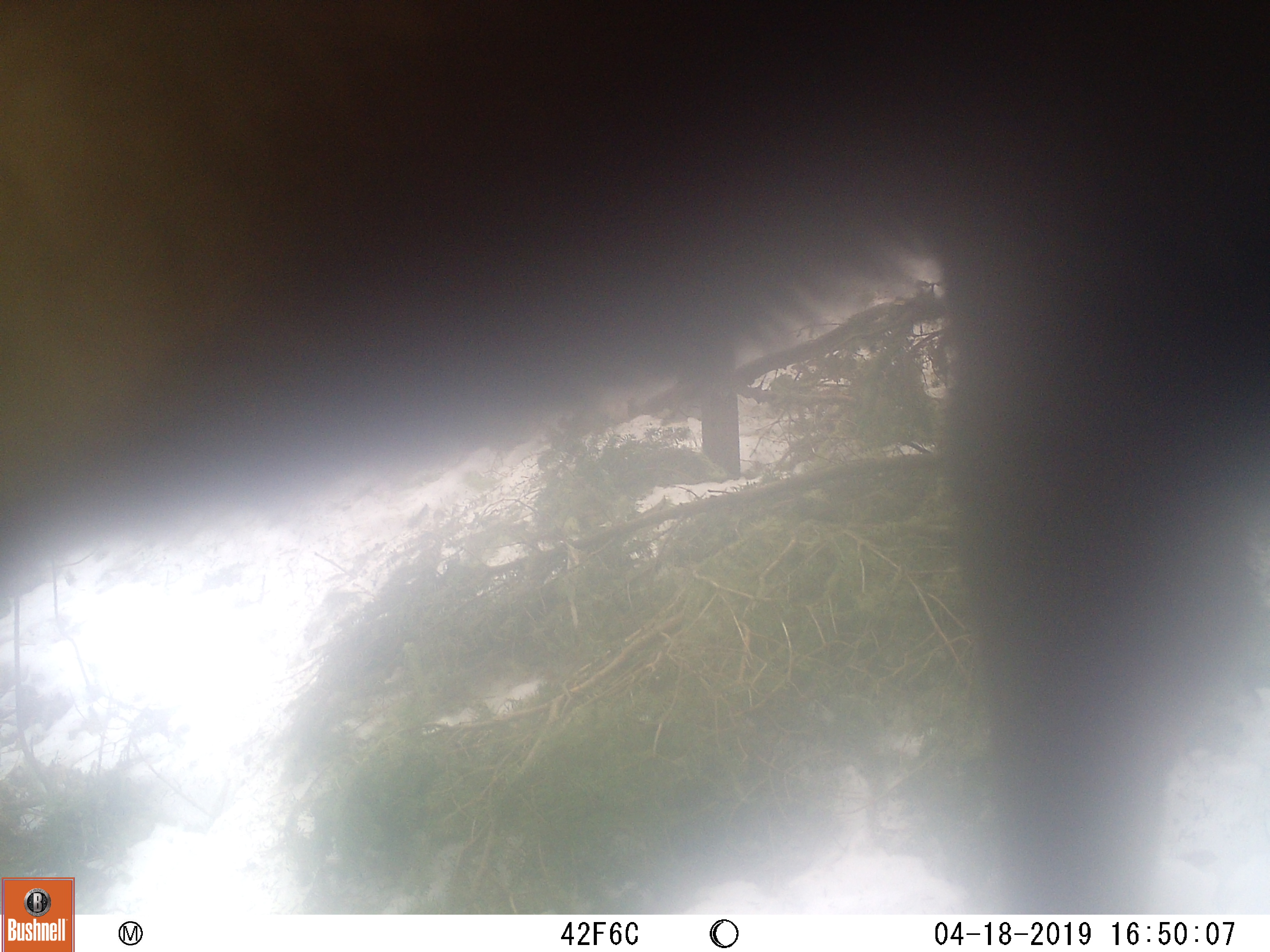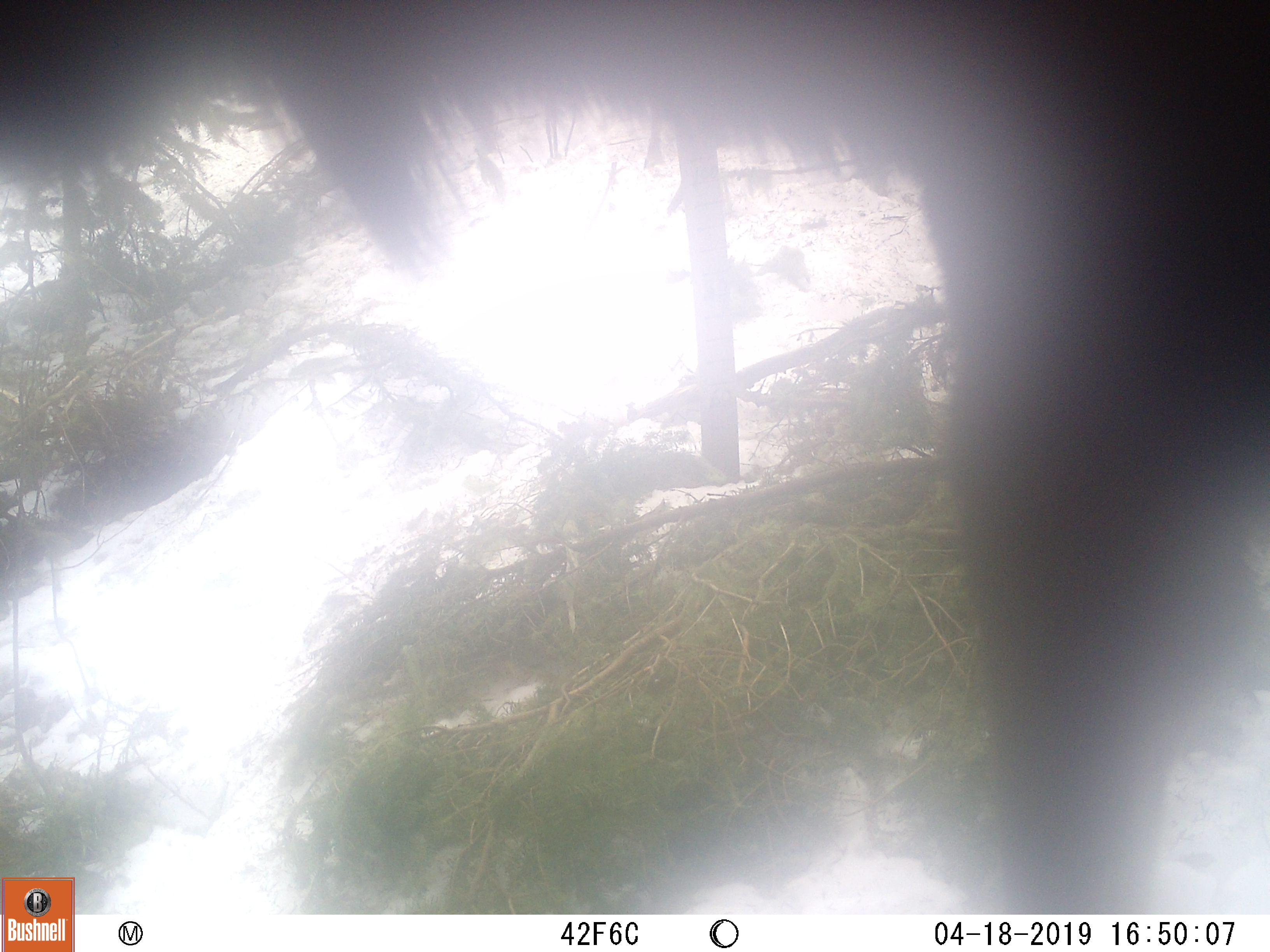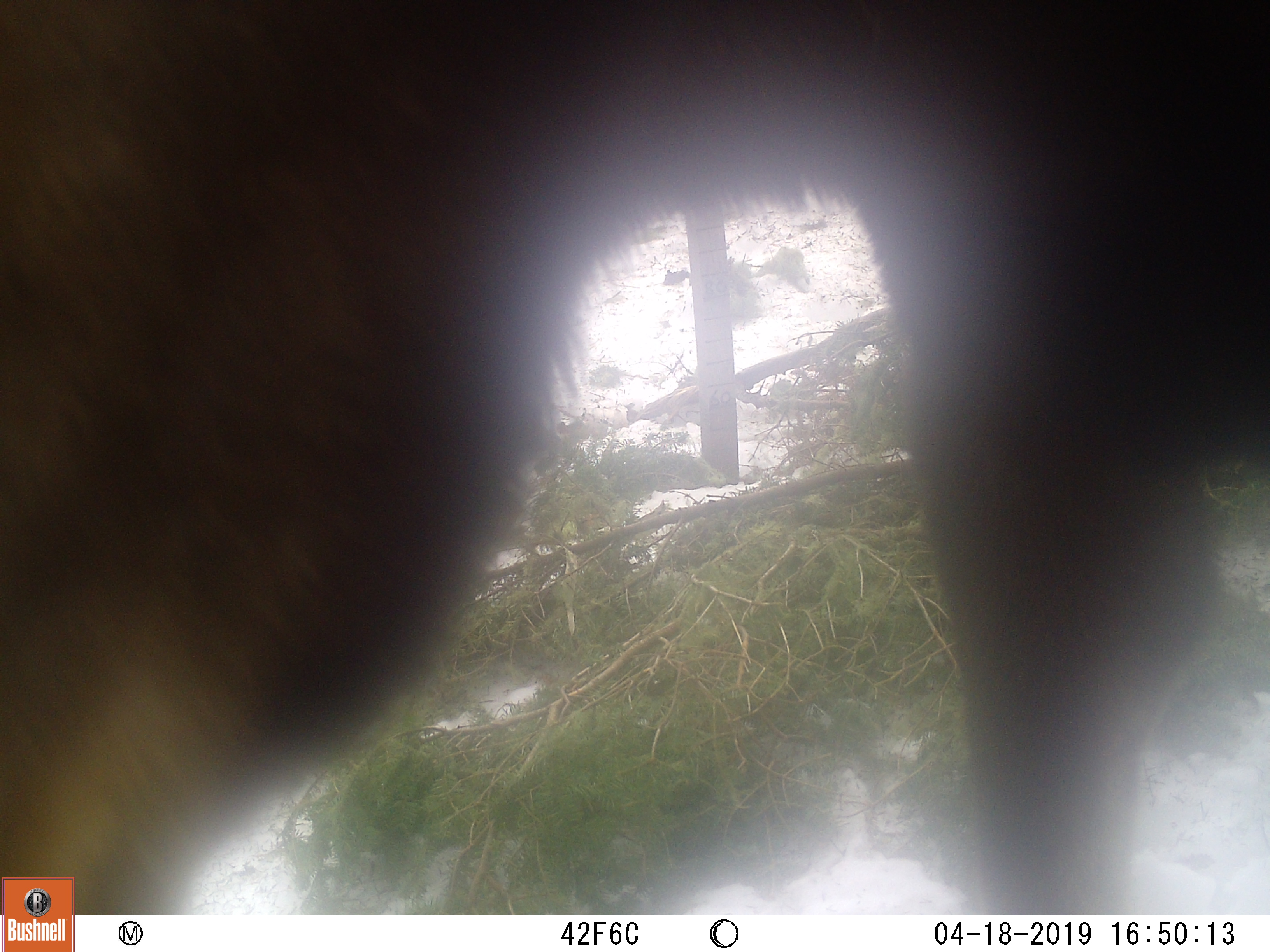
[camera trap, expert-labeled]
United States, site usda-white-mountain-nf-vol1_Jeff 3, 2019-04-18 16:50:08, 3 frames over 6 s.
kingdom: Animalia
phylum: Chordata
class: Mammalia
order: Artiodactyla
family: Cervidae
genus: Alces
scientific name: Alces alces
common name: moose